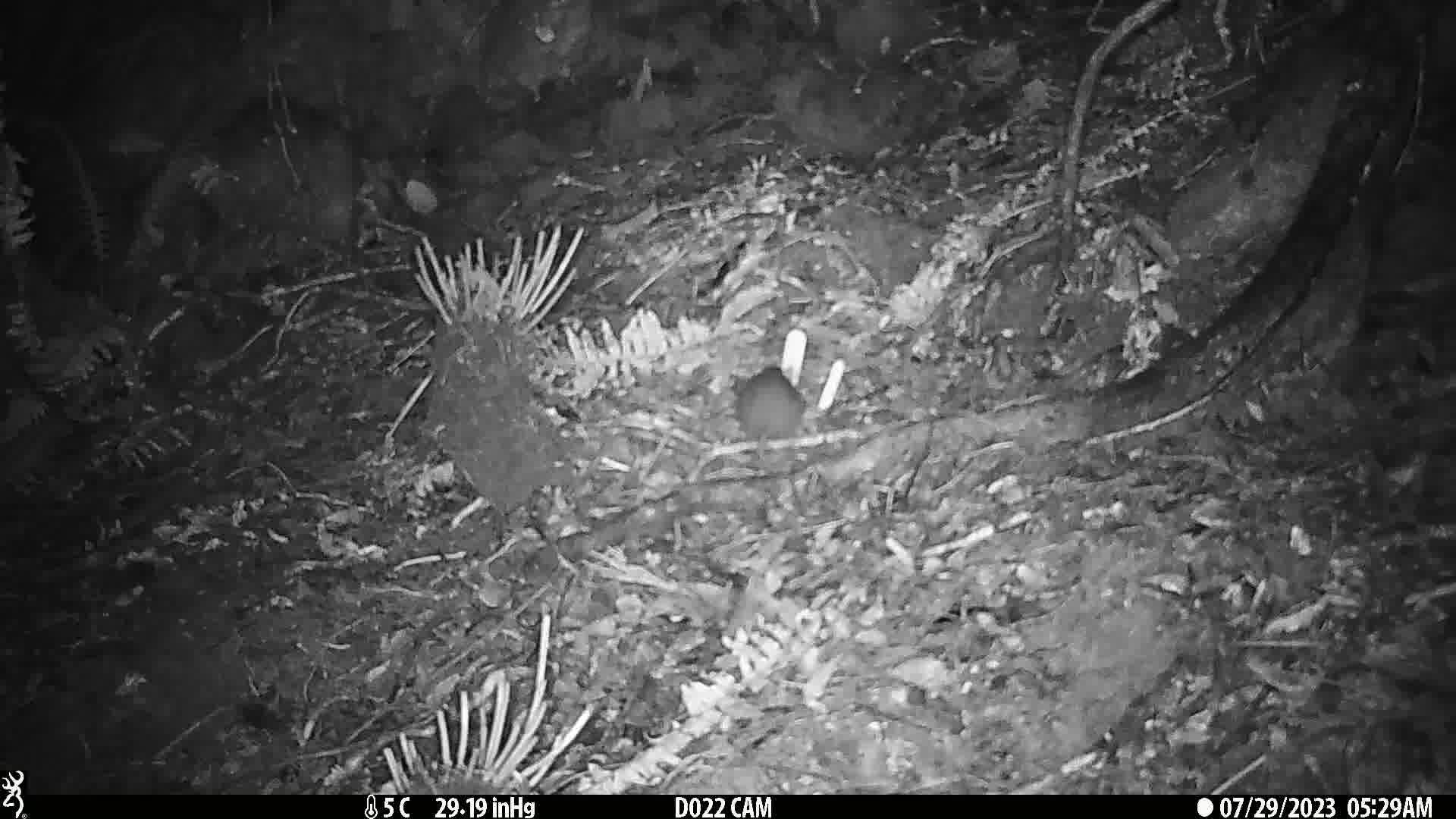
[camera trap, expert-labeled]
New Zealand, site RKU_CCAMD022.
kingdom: Animalia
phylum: Chordata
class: Mammalia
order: Rodentia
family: Muridae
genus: Rattus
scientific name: Rattus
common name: rat